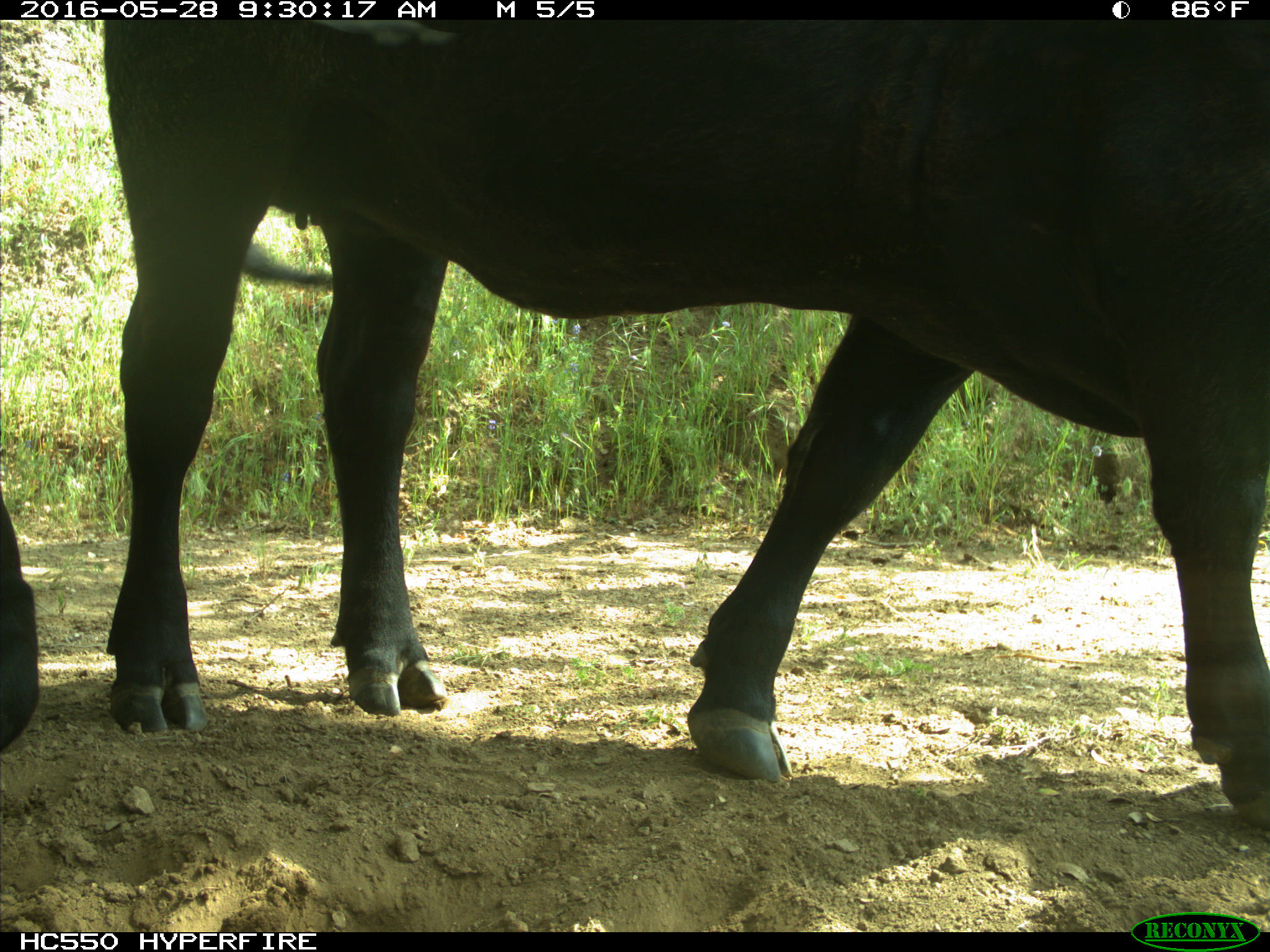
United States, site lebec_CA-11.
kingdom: Animalia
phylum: Chordata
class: Mammalia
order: Artiodactyla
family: Bovidae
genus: Bos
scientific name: Bos taurus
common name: domestic cow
Bos taurus (domestic cow).